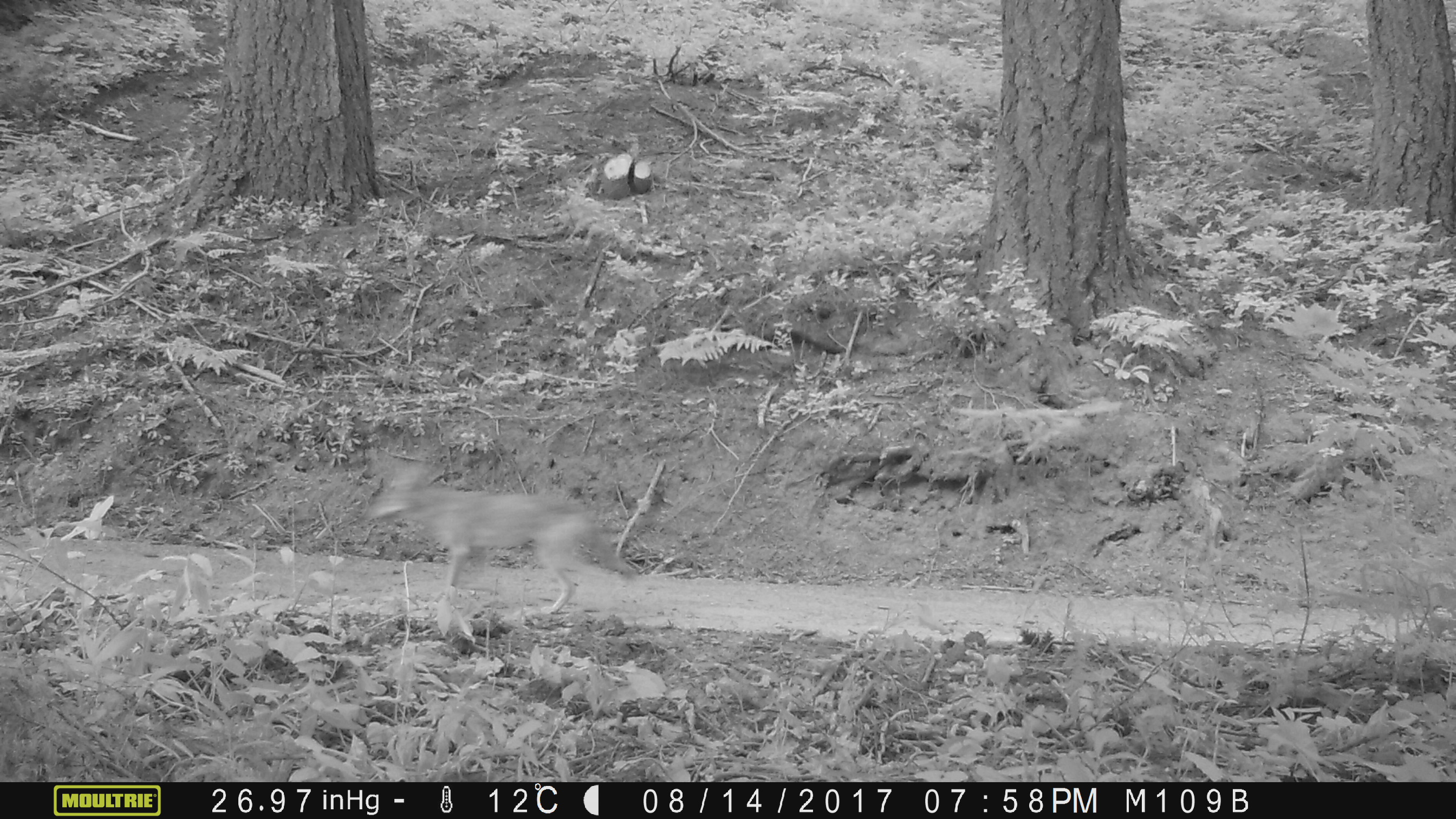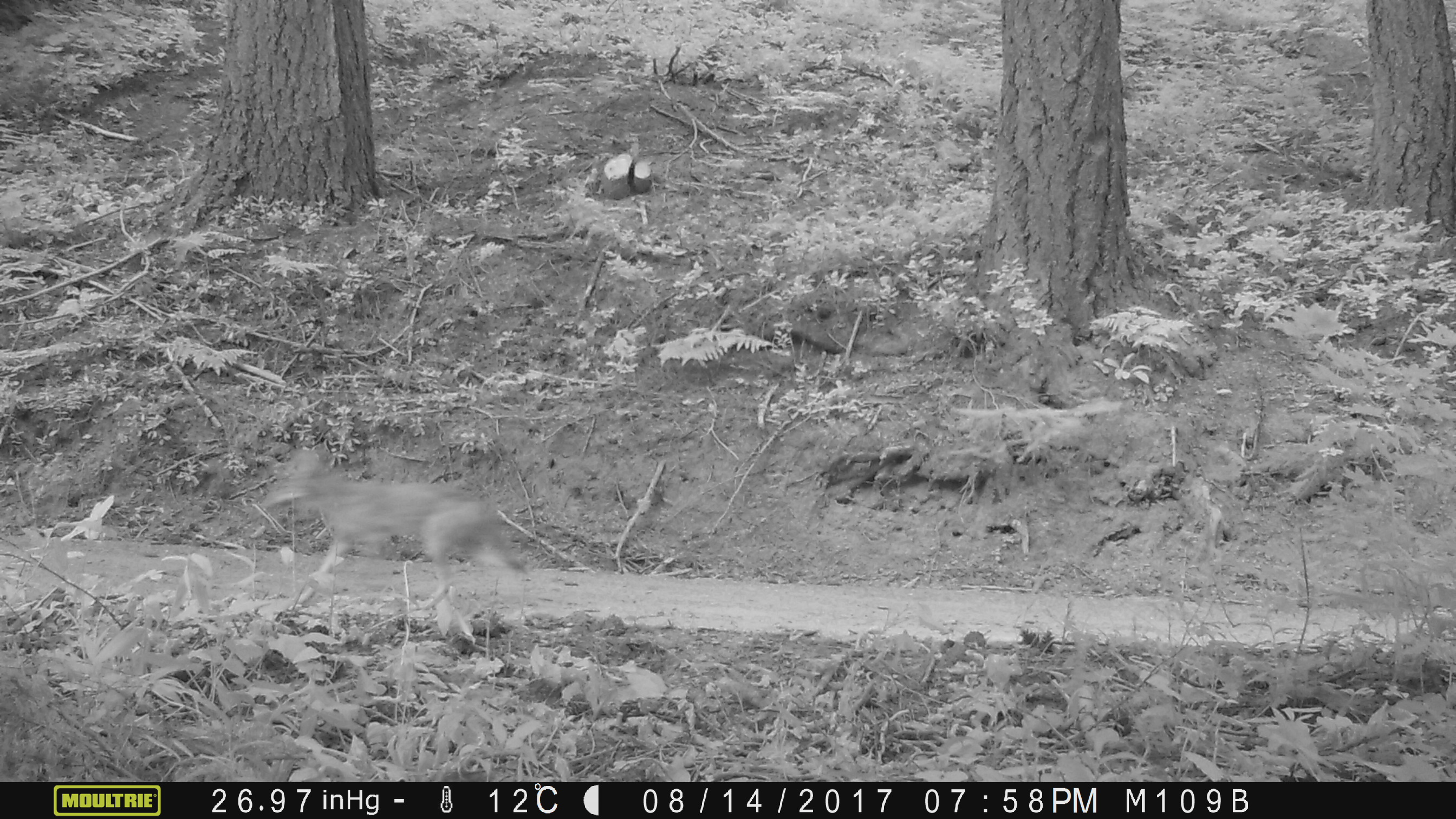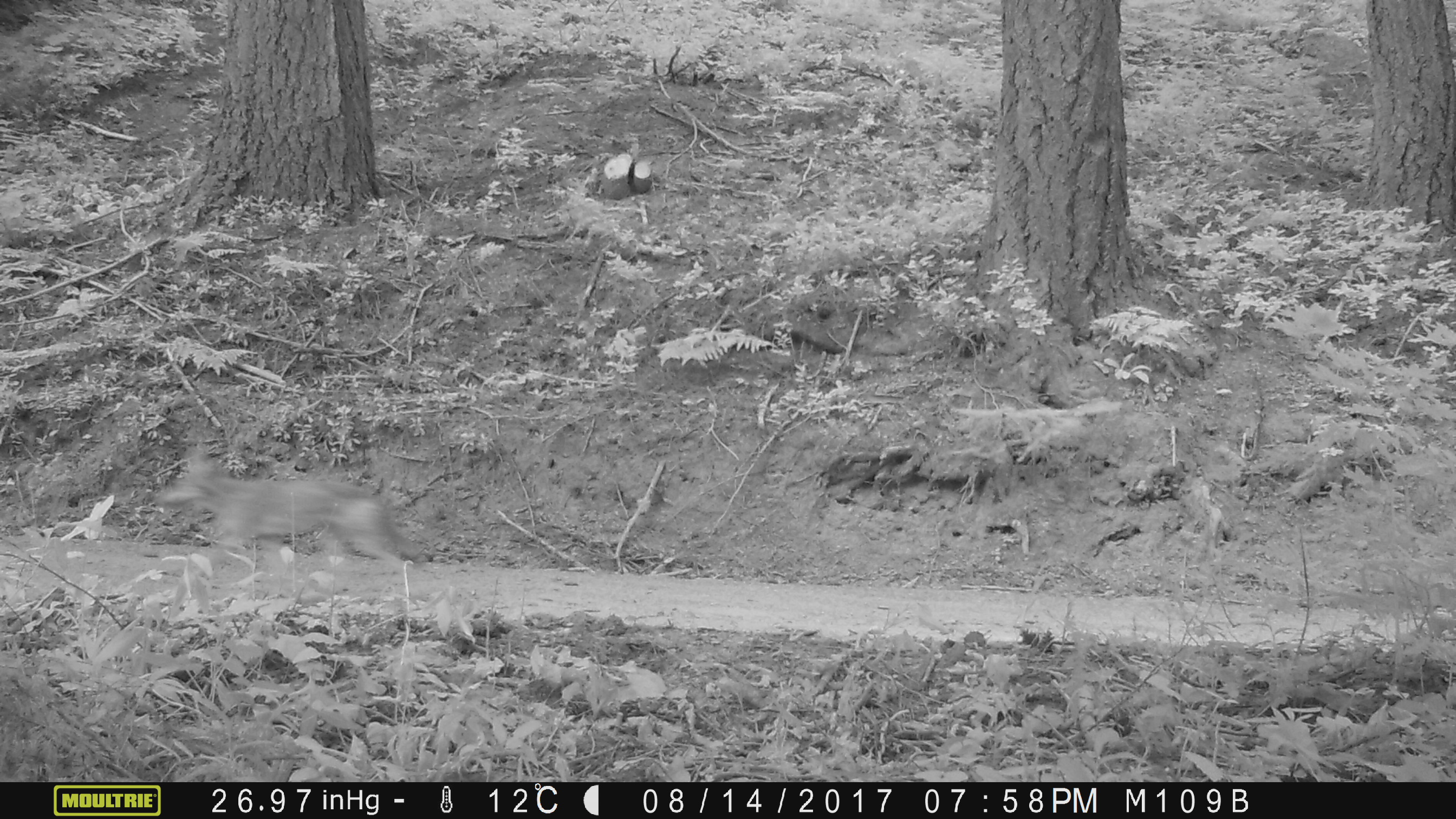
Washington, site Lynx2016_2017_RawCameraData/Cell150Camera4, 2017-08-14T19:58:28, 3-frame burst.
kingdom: Animalia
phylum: Chordata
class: Mammalia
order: Carnivora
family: Canidae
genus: Canis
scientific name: Canis latrans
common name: coyote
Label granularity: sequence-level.